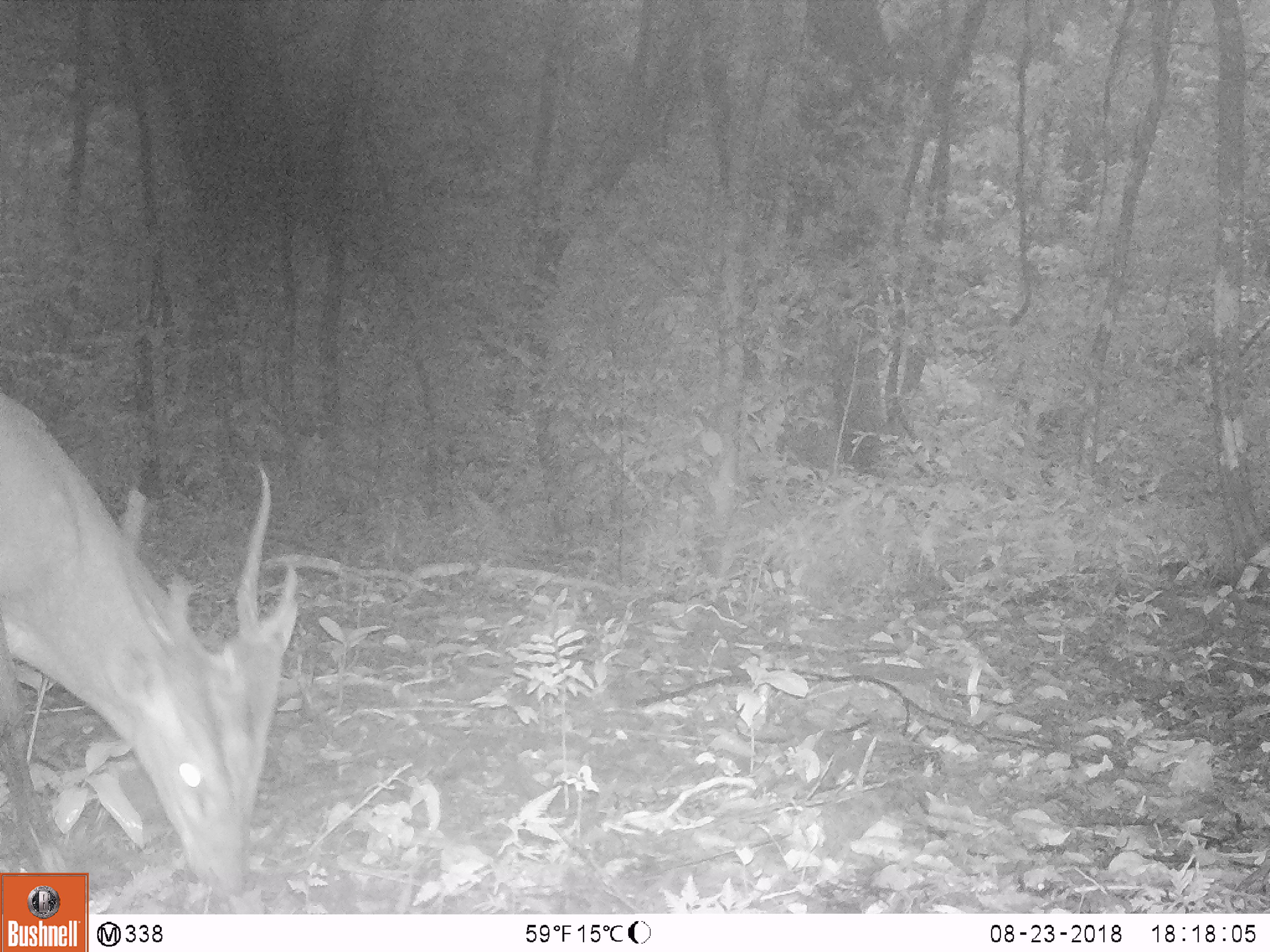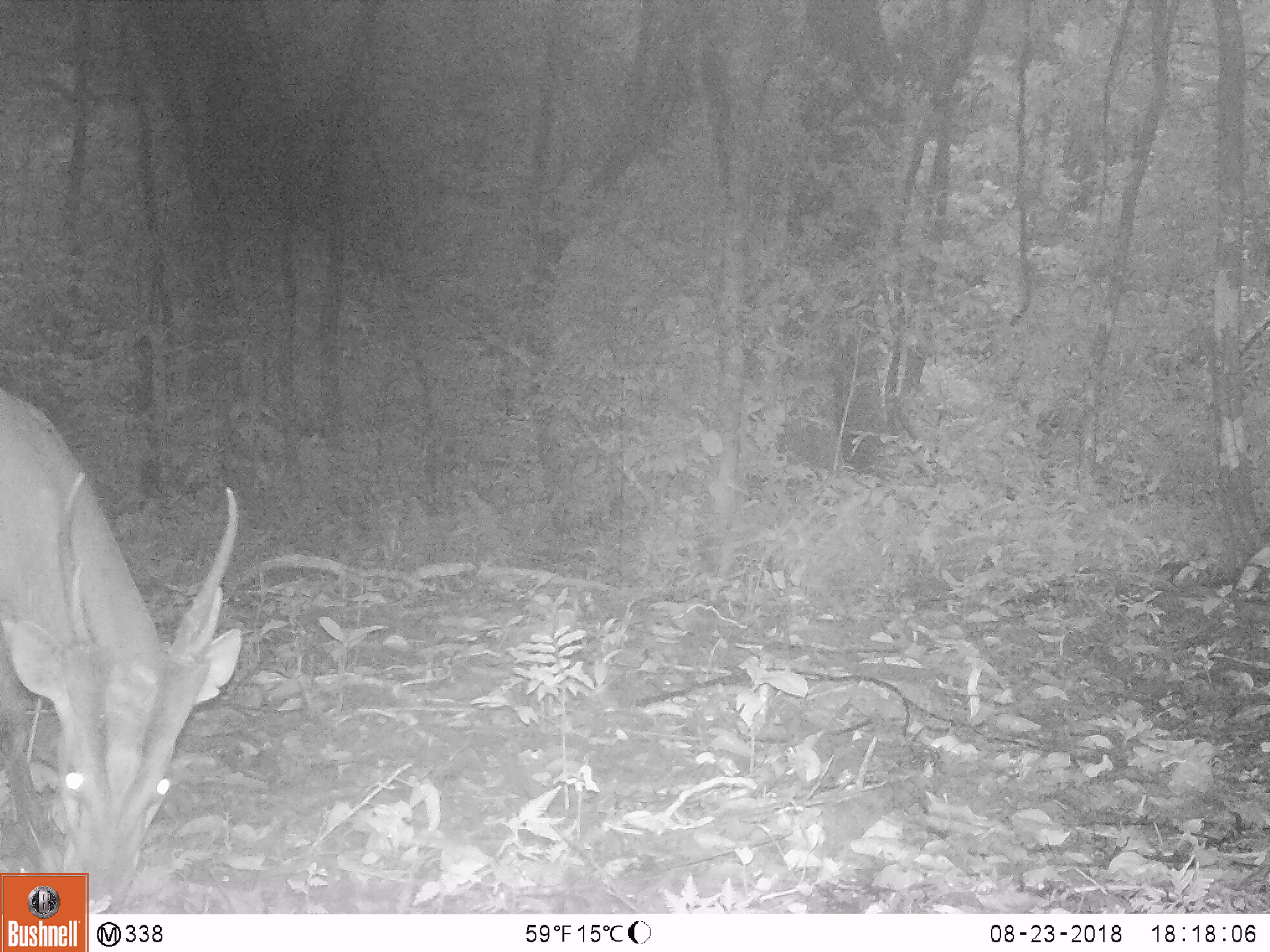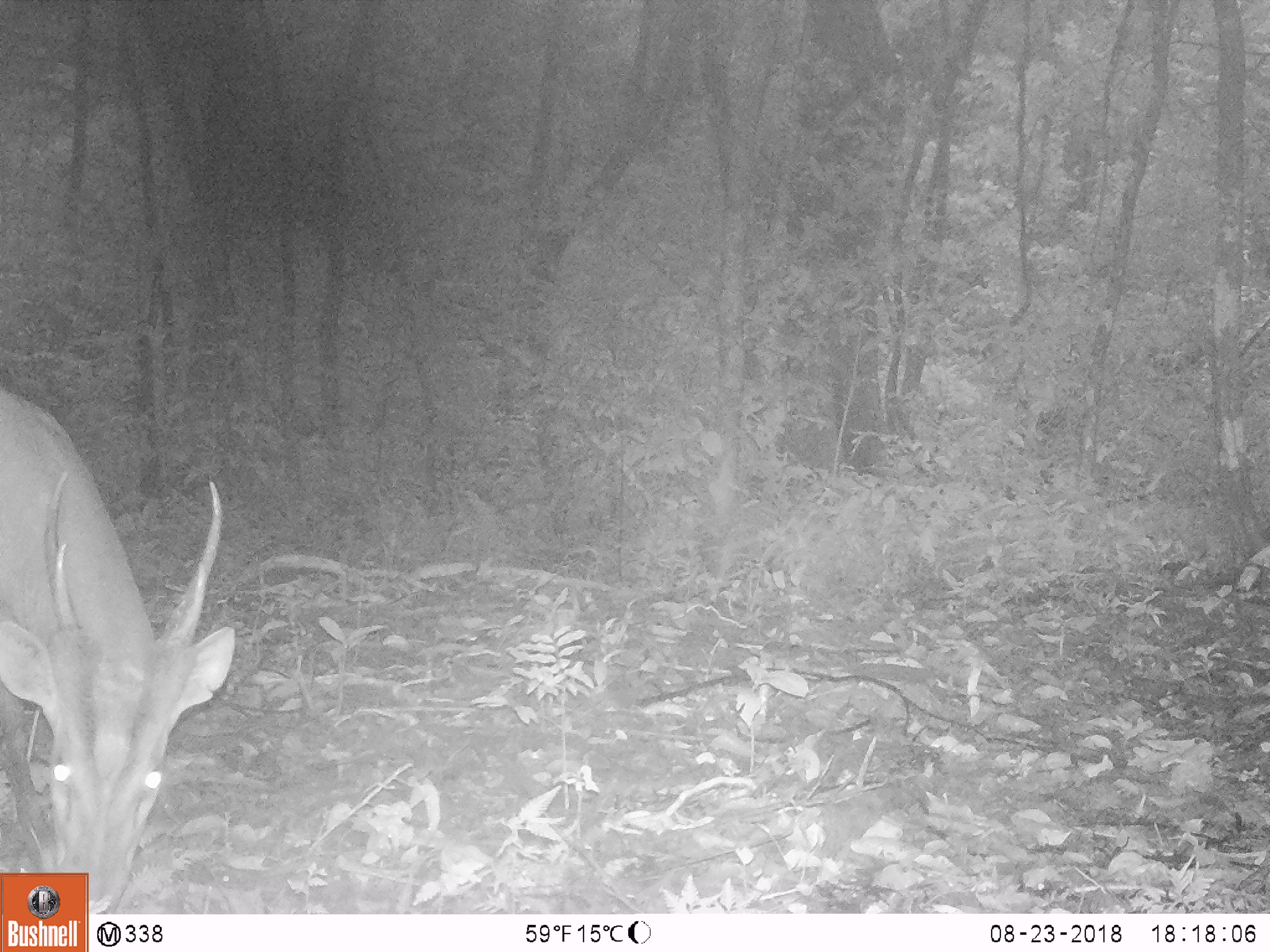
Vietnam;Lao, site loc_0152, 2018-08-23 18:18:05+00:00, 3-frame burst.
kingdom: Animalia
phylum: Chordata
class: Mammalia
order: Artiodactyla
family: Cervidae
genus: Muntiacus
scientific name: Muntiacus vuquangensis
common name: large-antlered muntjac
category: large antlered muntjac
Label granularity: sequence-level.